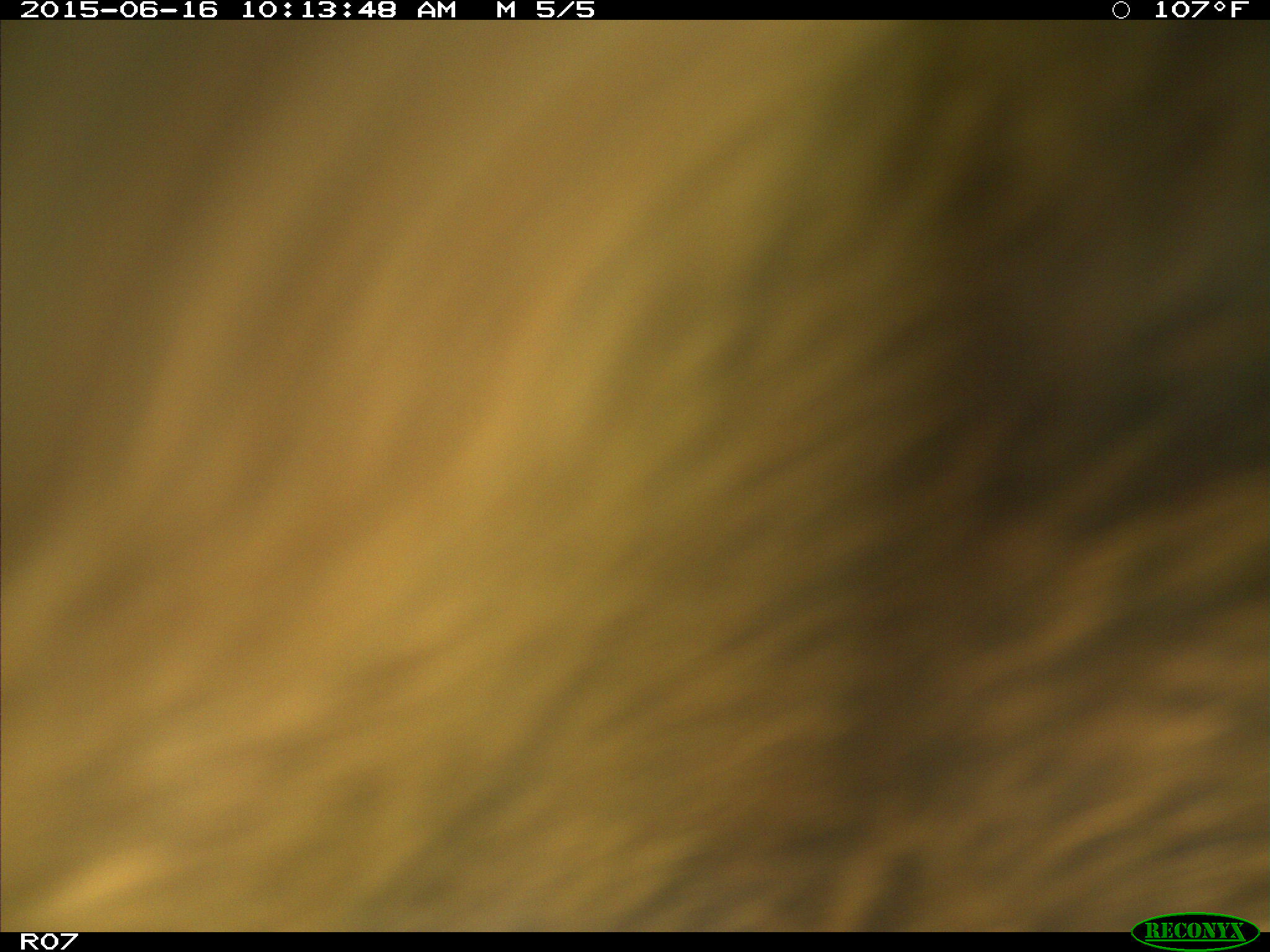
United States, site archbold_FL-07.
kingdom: Animalia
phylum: Chordata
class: Mammalia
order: Artiodactyla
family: Bovidae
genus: Bos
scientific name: Bos taurus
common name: domestic cow